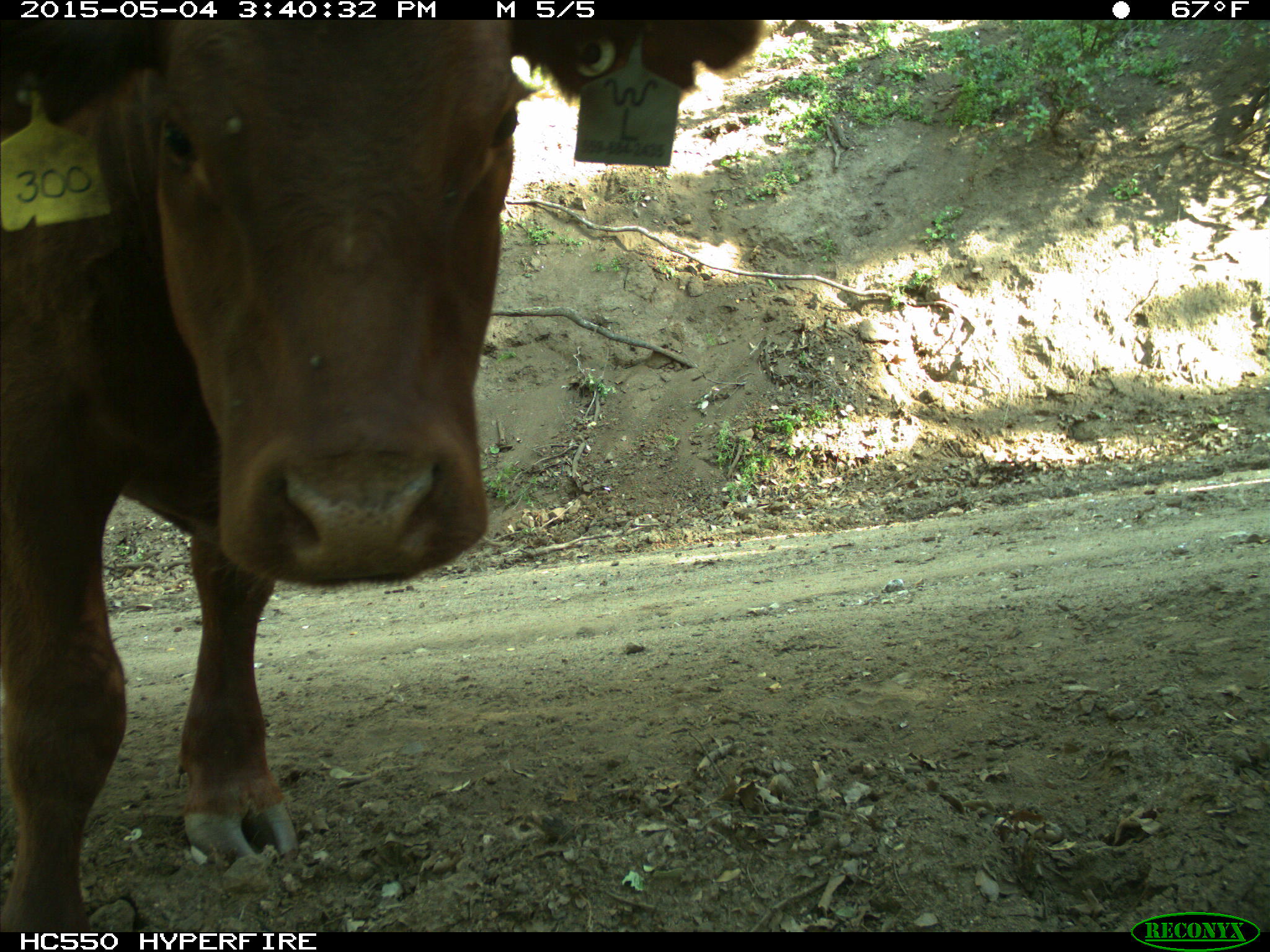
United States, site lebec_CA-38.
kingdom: Animalia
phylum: Chordata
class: Mammalia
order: Artiodactyla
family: Bovidae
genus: Bos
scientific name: Bos taurus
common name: domestic cow